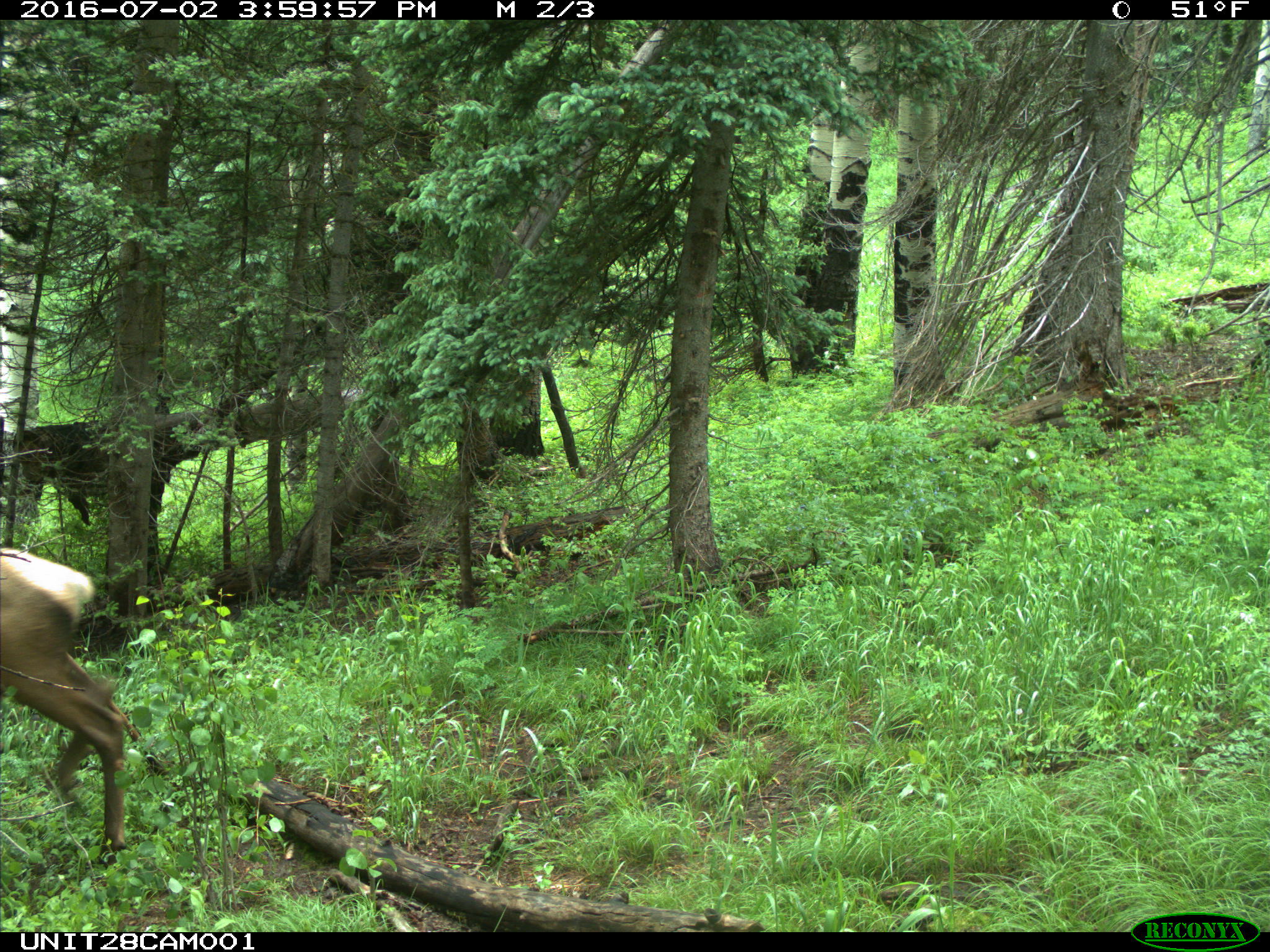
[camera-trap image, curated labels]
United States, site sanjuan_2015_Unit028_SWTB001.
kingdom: Animalia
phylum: Chordata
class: Mammalia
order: Artiodactyla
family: Cervidae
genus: Cervus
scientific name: Cervus elaphus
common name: red deer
Cervus elaphus (red deer).